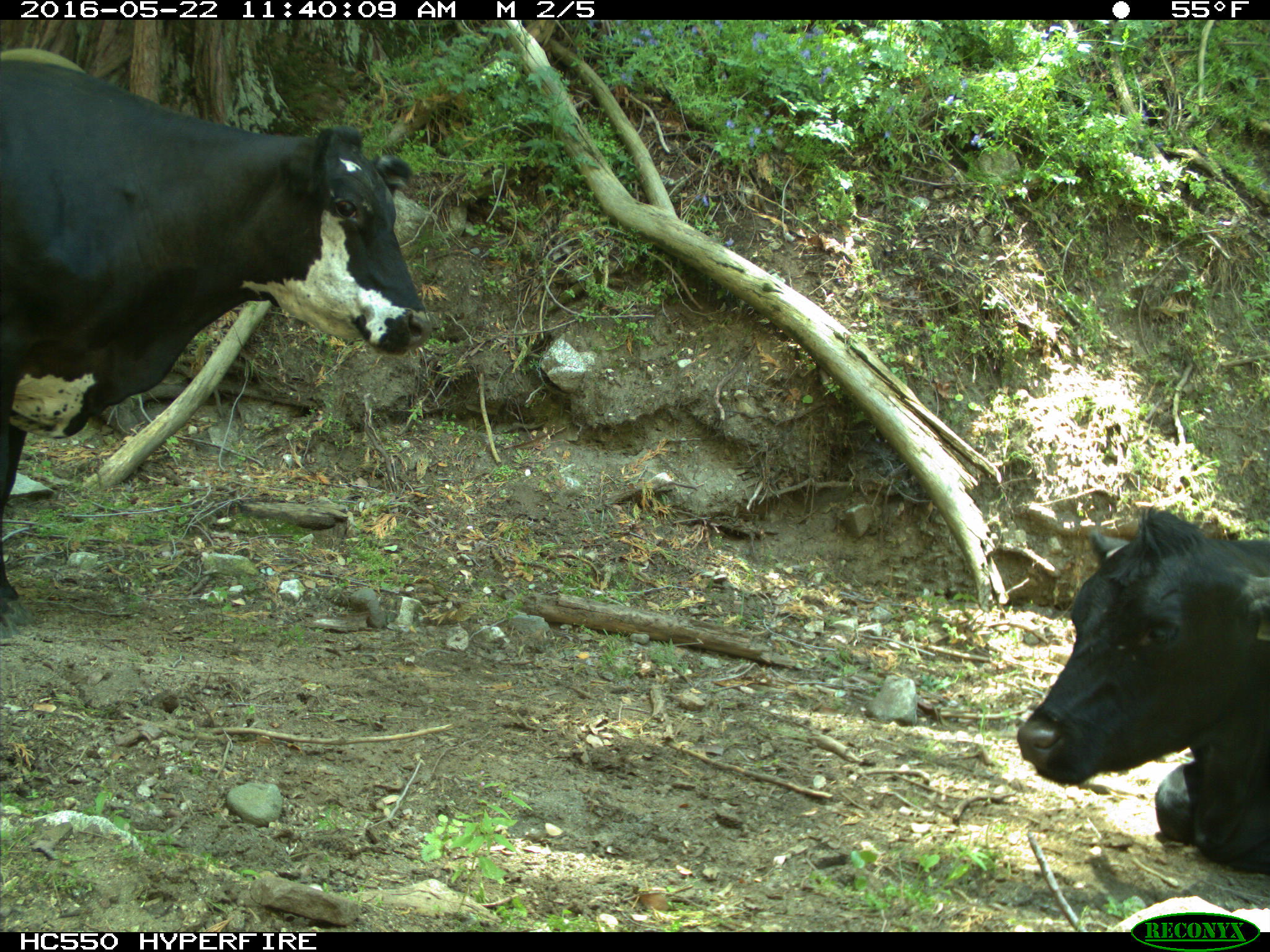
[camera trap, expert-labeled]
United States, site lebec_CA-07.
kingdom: Animalia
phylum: Chordata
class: Mammalia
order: Artiodactyla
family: Bovidae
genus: Bos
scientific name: Bos taurus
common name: domestic cow